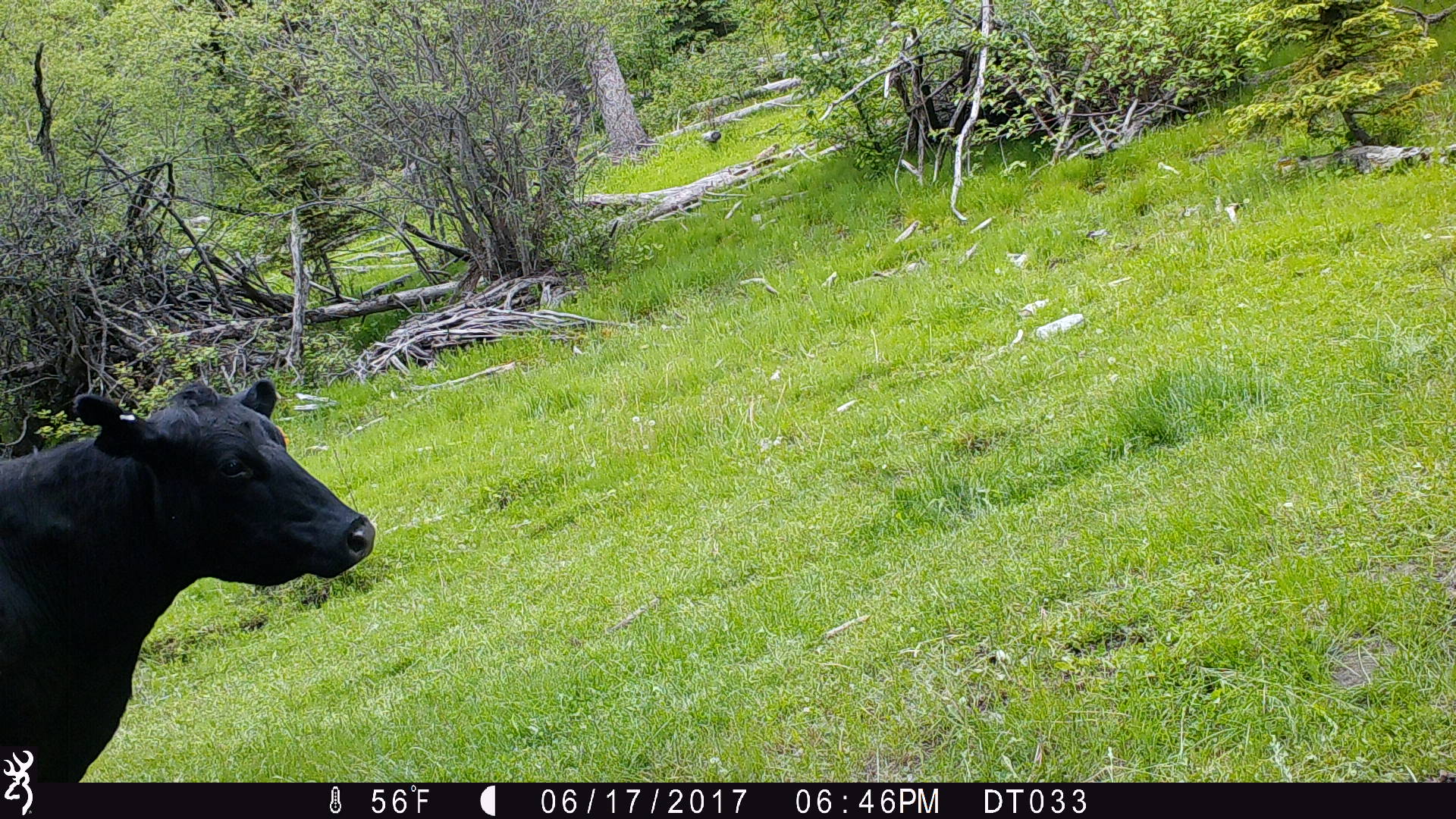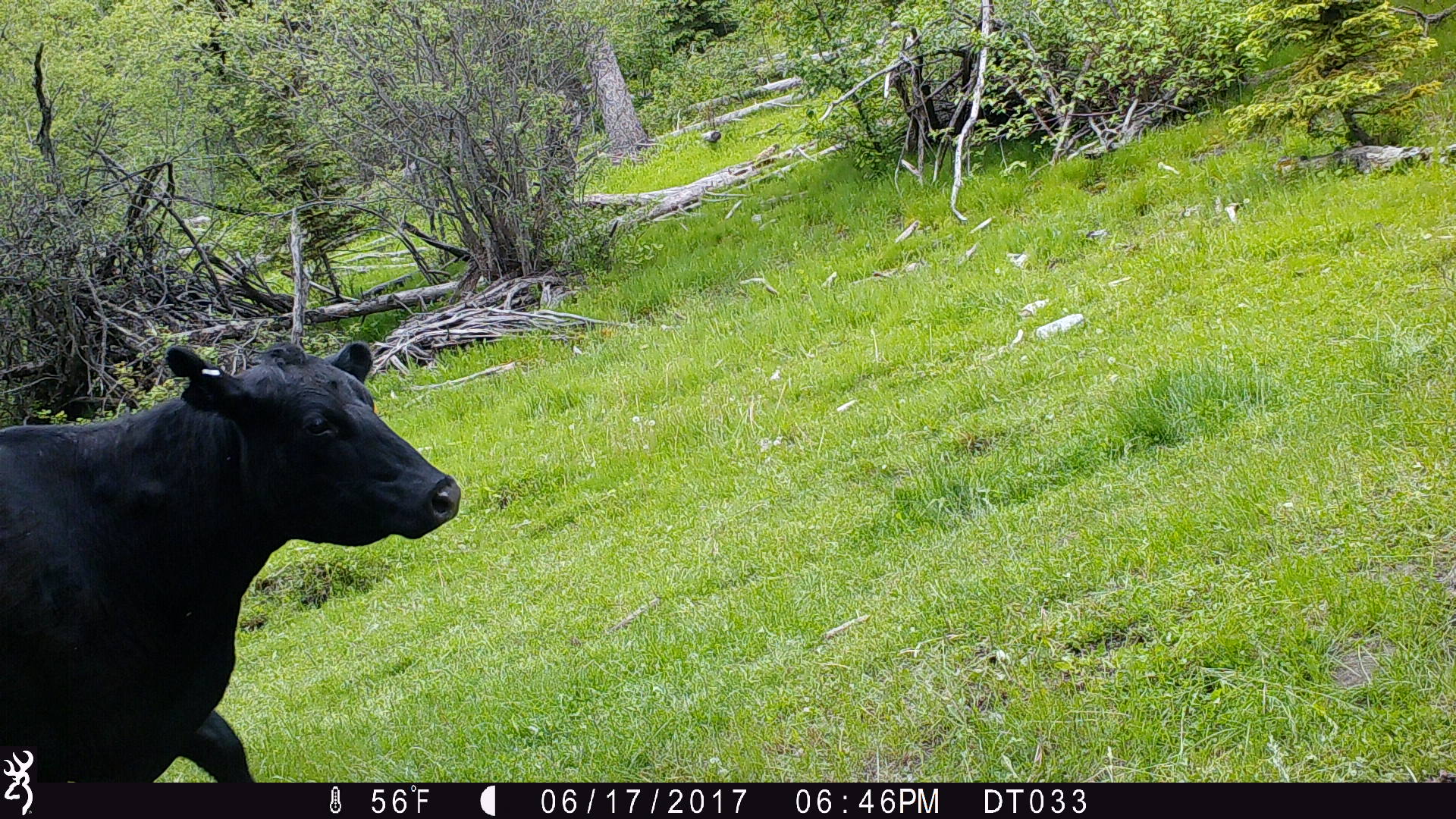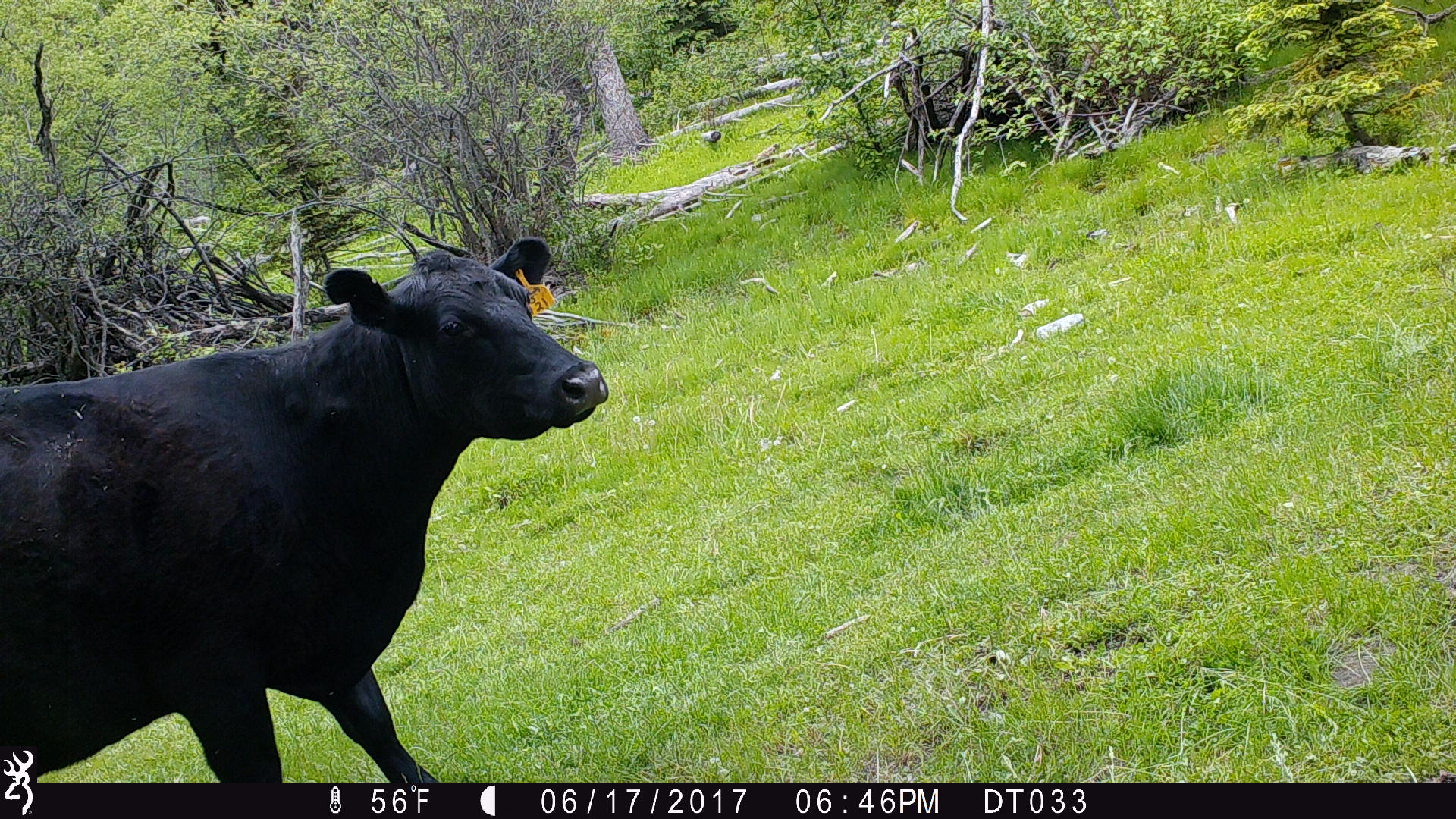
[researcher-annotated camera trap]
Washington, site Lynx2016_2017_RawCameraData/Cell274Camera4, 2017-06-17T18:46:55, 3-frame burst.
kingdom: Animalia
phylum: Chordata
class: Mammalia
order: Artiodactyla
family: Bovidae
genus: Bos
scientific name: Bos taurus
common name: domestic cattle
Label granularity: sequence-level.